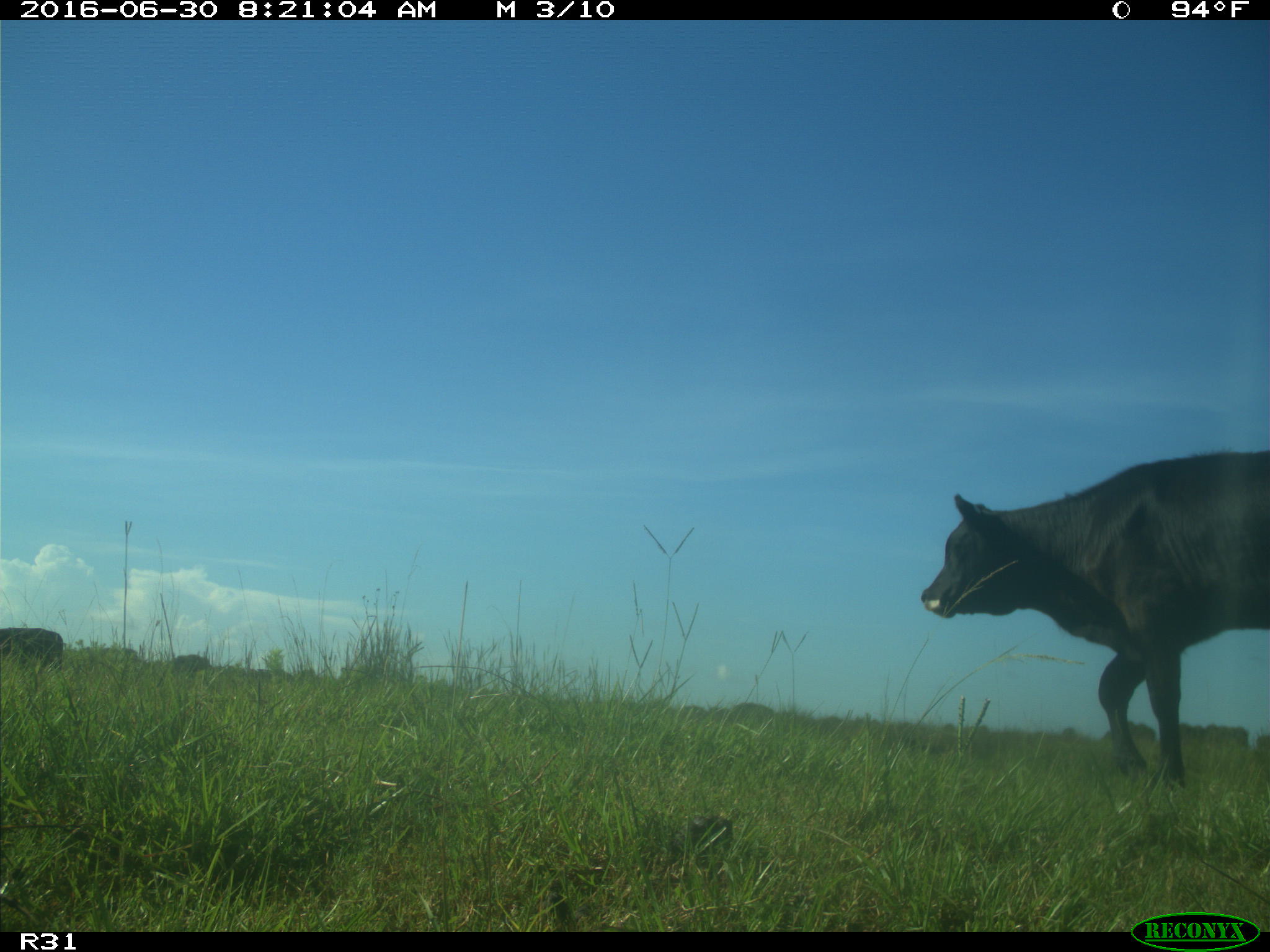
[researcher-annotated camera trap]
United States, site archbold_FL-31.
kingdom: Animalia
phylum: Chordata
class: Mammalia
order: Artiodactyla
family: Bovidae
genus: Bos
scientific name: Bos taurus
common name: domestic cow